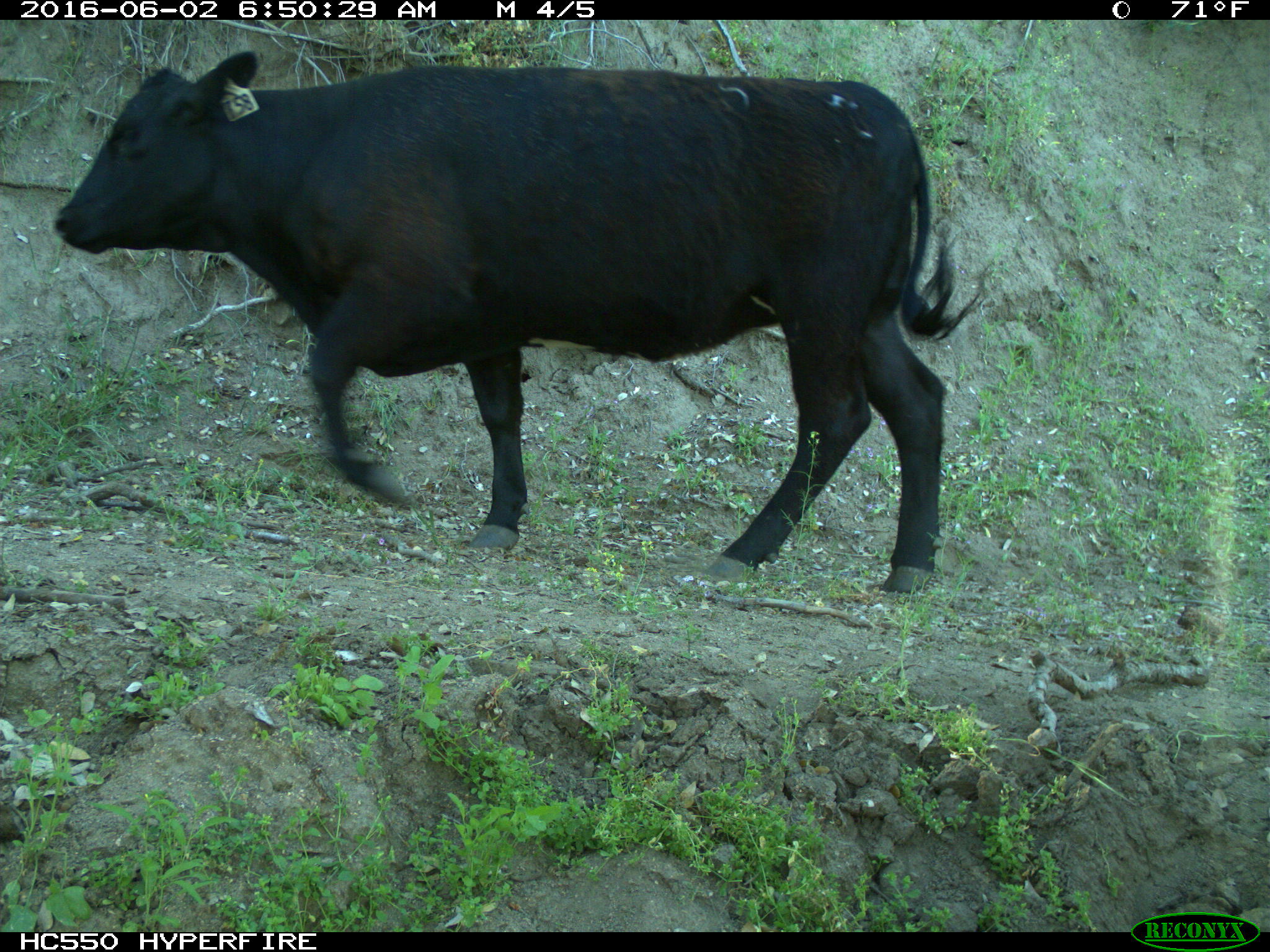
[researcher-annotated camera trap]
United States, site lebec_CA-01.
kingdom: Animalia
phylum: Chordata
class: Mammalia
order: Artiodactyla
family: Bovidae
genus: Bos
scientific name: Bos taurus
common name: domestic cow